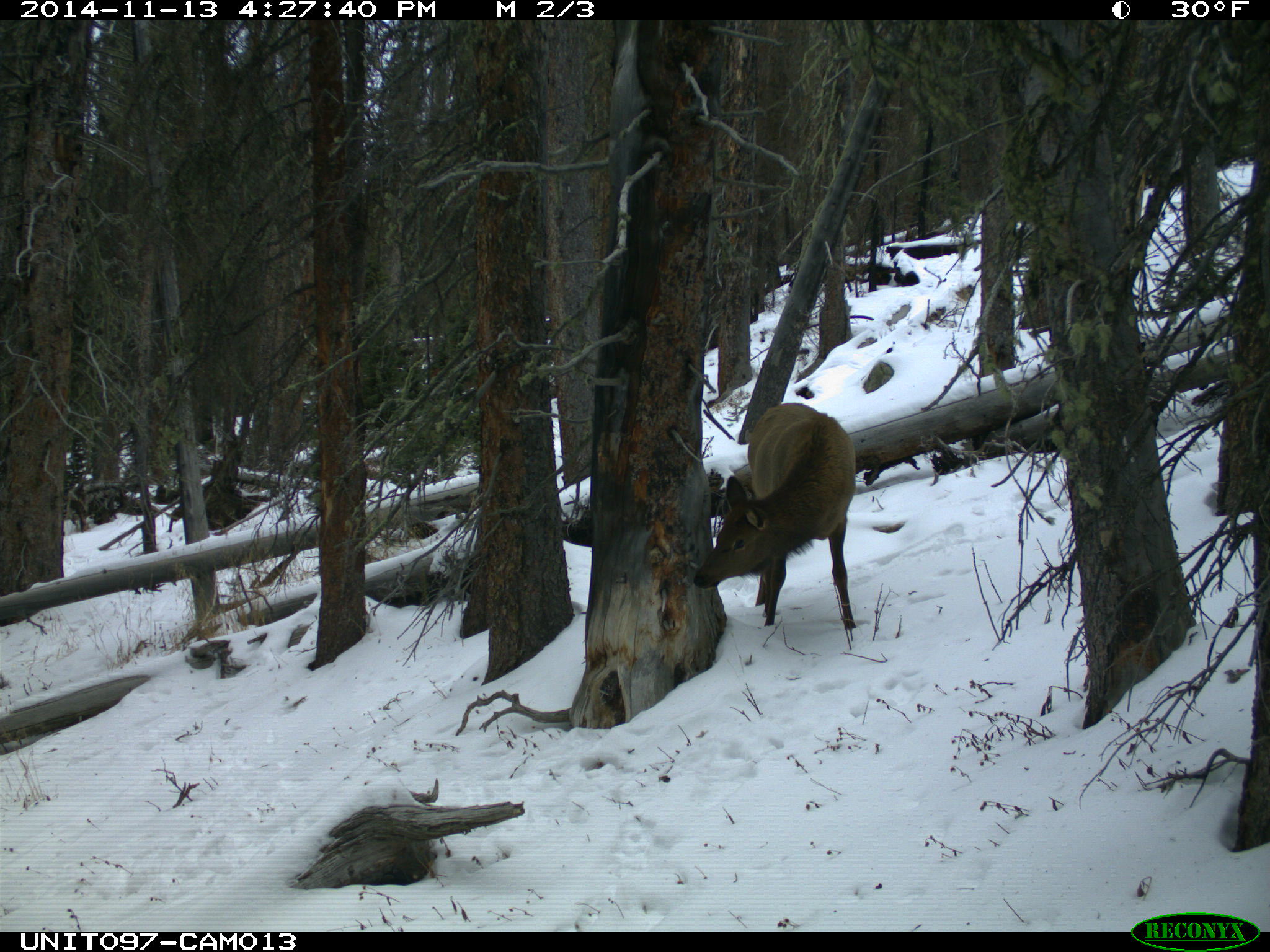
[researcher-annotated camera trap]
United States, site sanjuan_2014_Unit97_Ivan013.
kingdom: Animalia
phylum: Chordata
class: Mammalia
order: Artiodactyla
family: Cervidae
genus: Cervus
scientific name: Cervus elaphus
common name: red deer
Cervus elaphus (red deer).